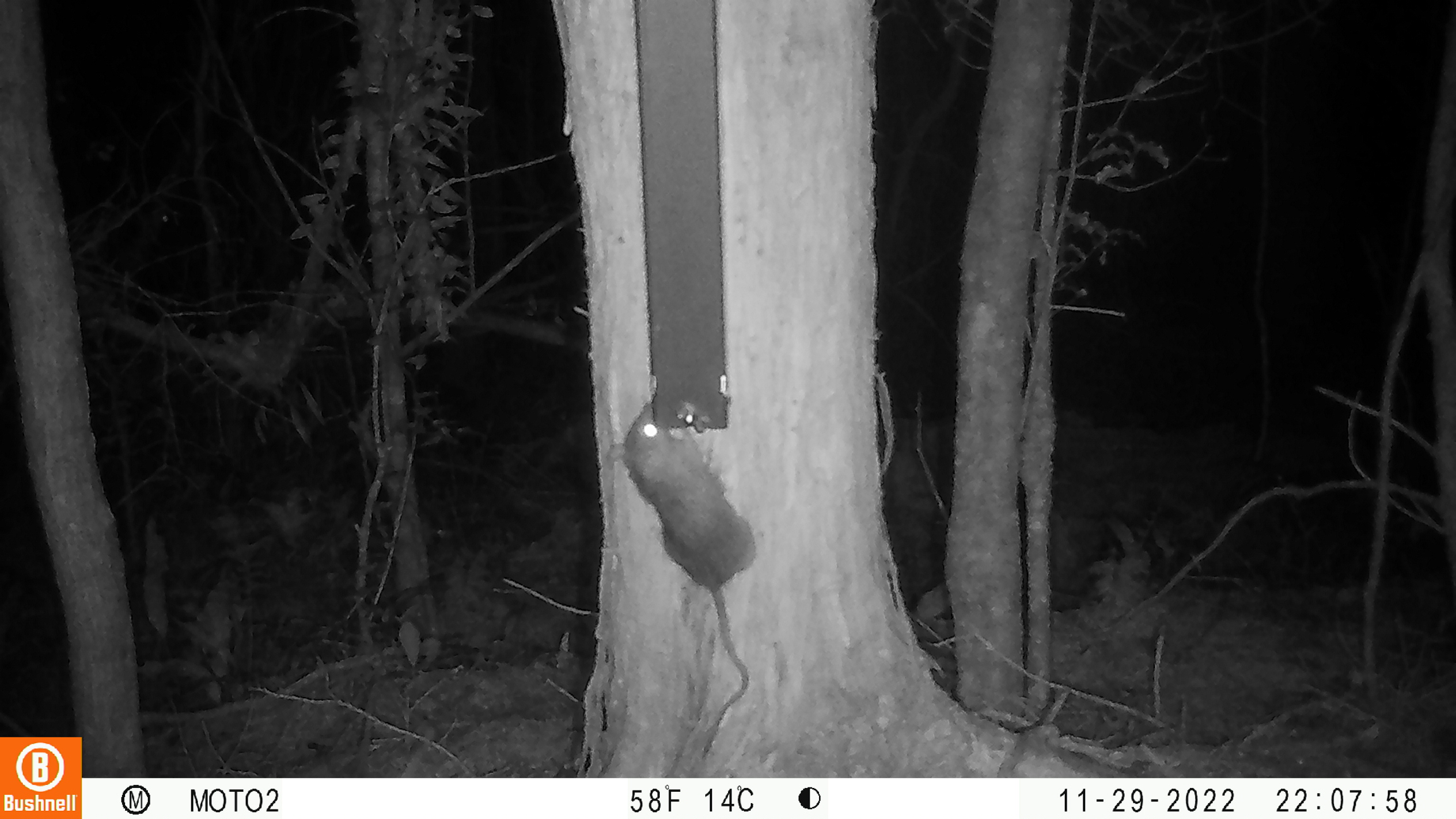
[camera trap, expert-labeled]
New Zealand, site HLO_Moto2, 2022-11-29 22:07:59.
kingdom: Animalia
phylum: Chordata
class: Mammalia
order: Rodentia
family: Muridae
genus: Rattus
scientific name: Rattus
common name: rat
Rat (Rattus).